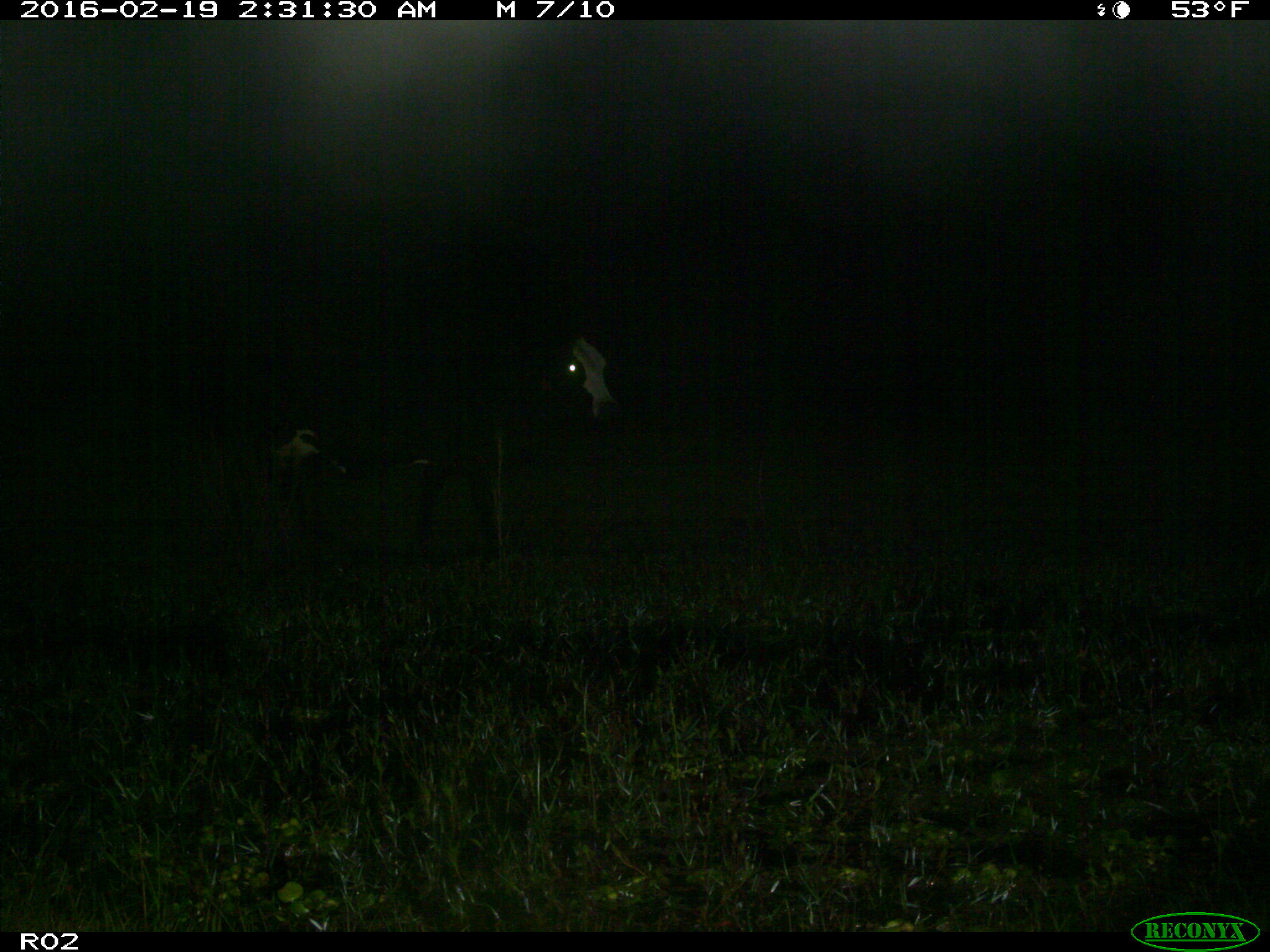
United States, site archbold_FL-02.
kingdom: Animalia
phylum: Chordata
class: Mammalia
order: Artiodactyla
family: Bovidae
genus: Bos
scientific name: Bos taurus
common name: domestic cow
Bos taurus (domestic cow).